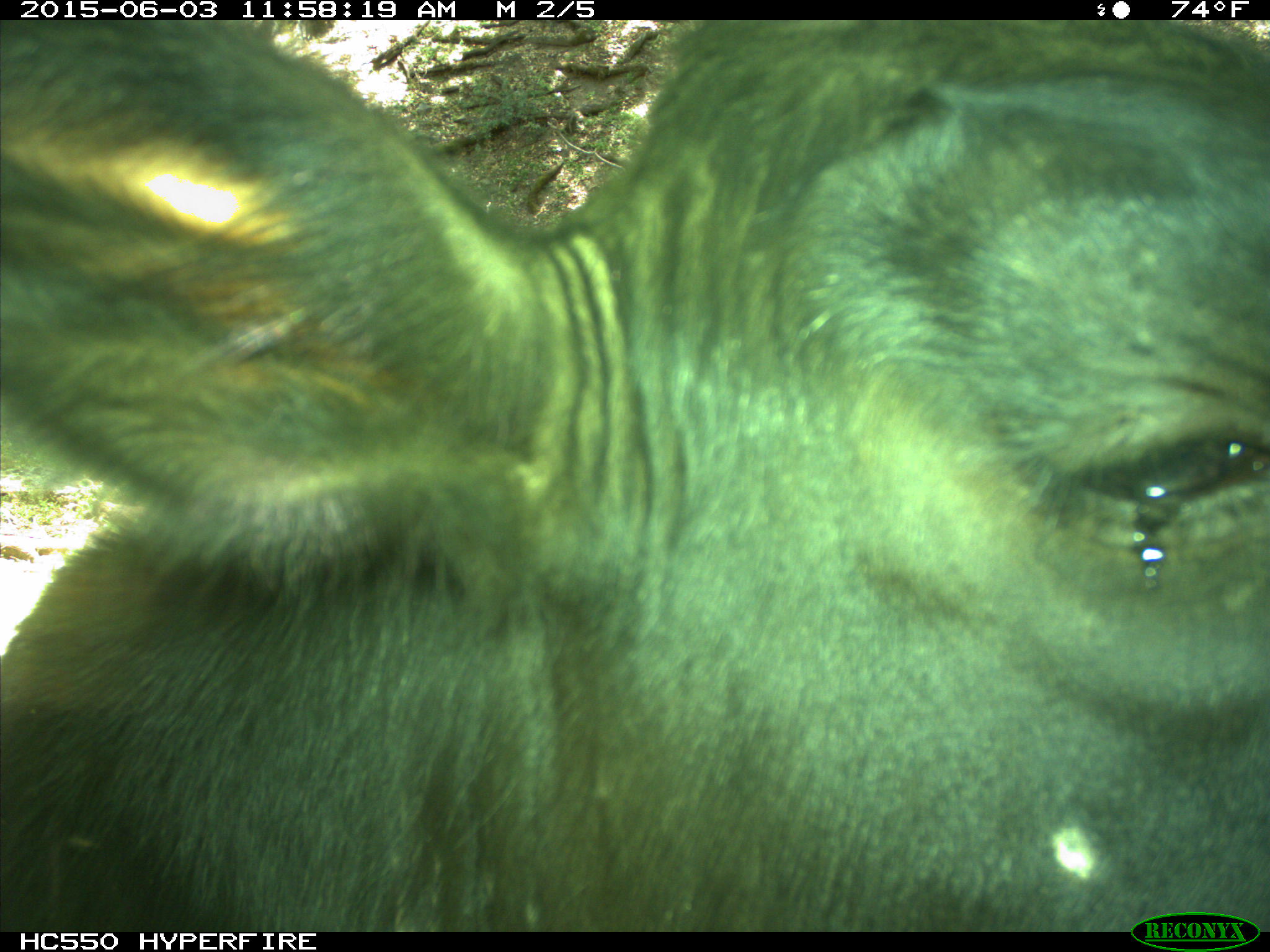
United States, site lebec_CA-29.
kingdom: Animalia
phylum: Chordata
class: Mammalia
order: Artiodactyla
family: Bovidae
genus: Bos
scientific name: Bos taurus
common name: domestic cow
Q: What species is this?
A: Bos taurus (domestic cow).